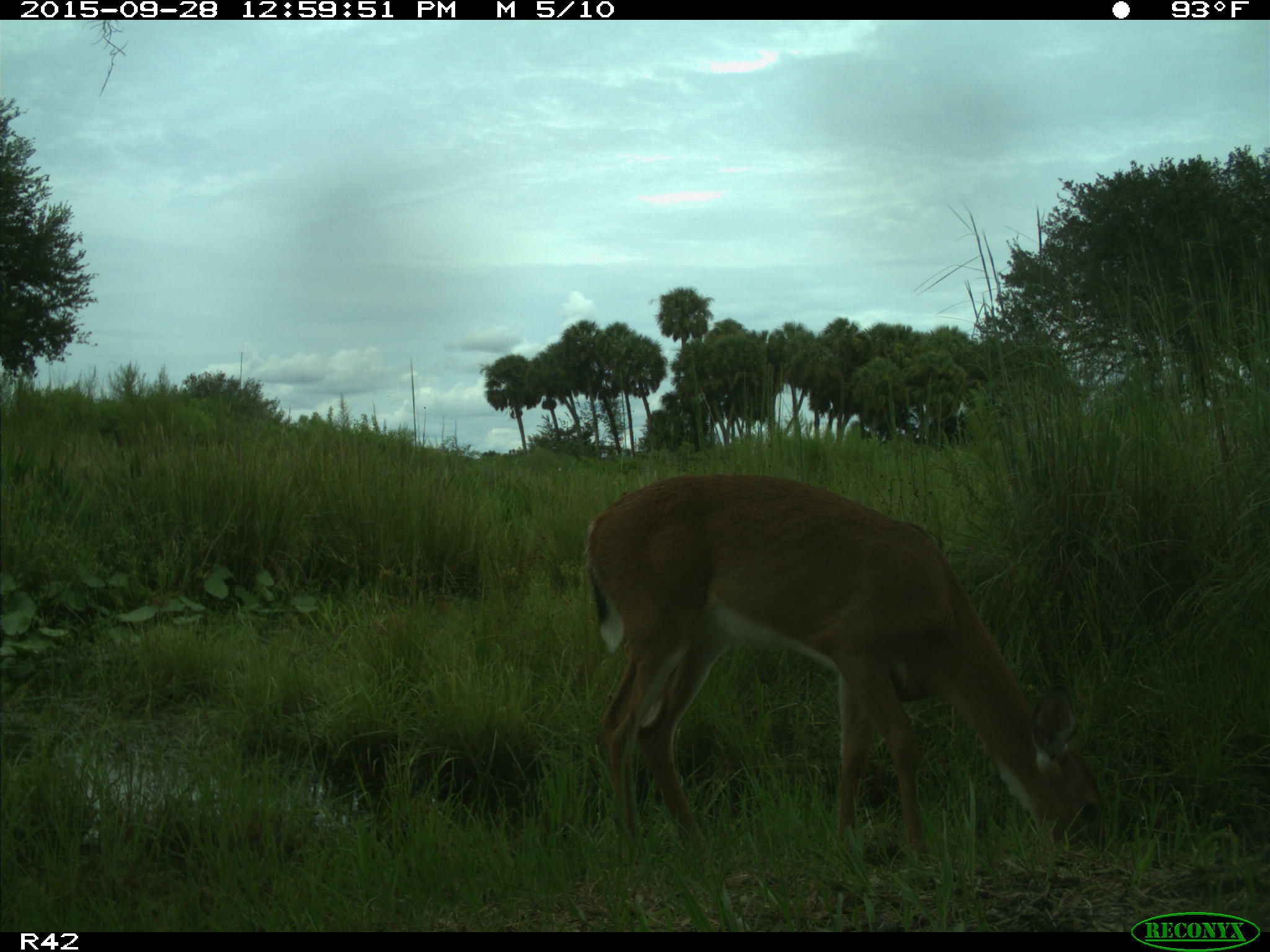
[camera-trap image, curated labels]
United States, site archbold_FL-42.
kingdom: Animalia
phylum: Chordata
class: Mammalia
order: Artiodactyla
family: Cervidae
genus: Odocoileus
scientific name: Odocoileus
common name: deer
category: unidentified deer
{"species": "unidentified deer (deer) (Odocoileus)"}